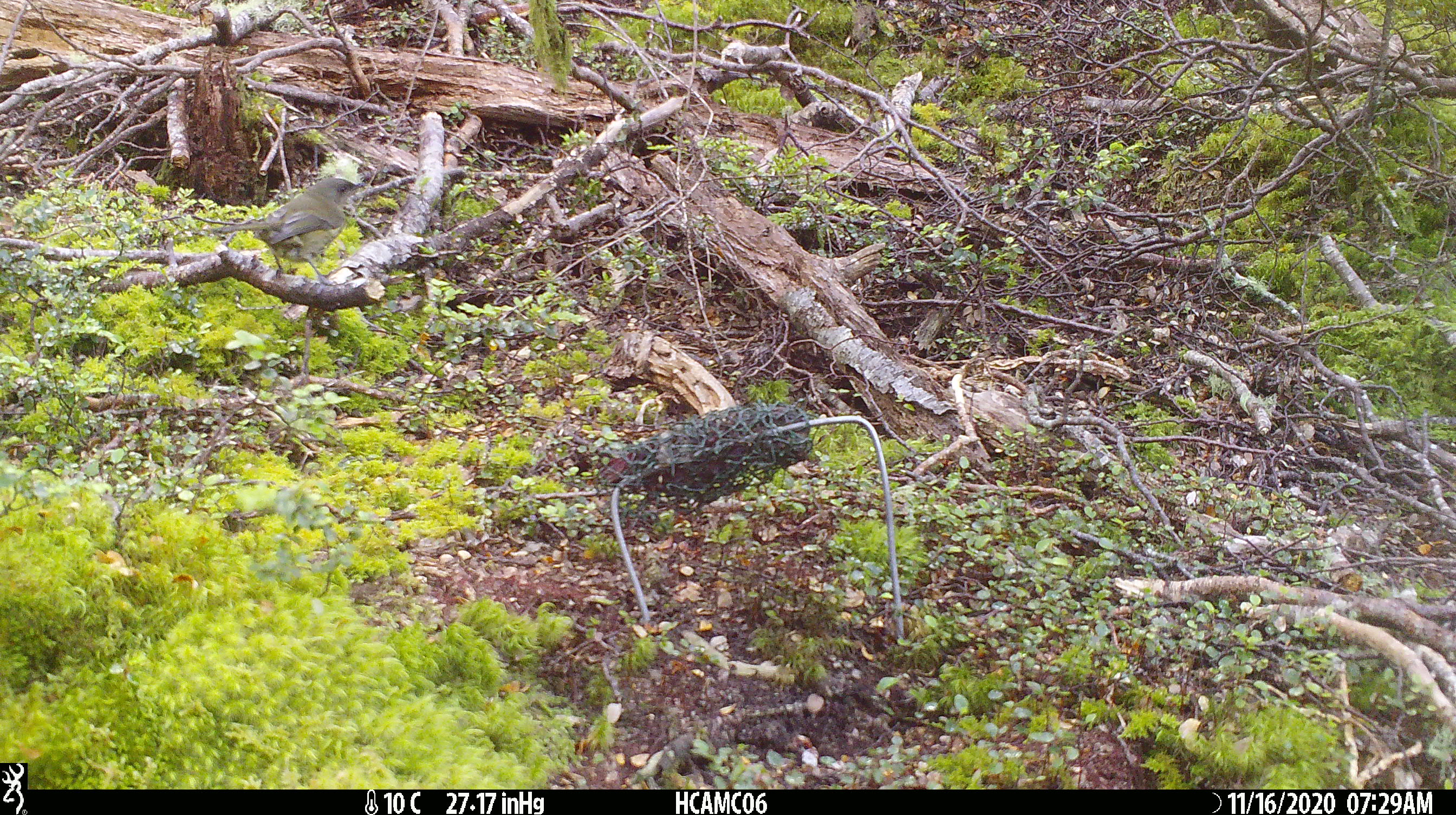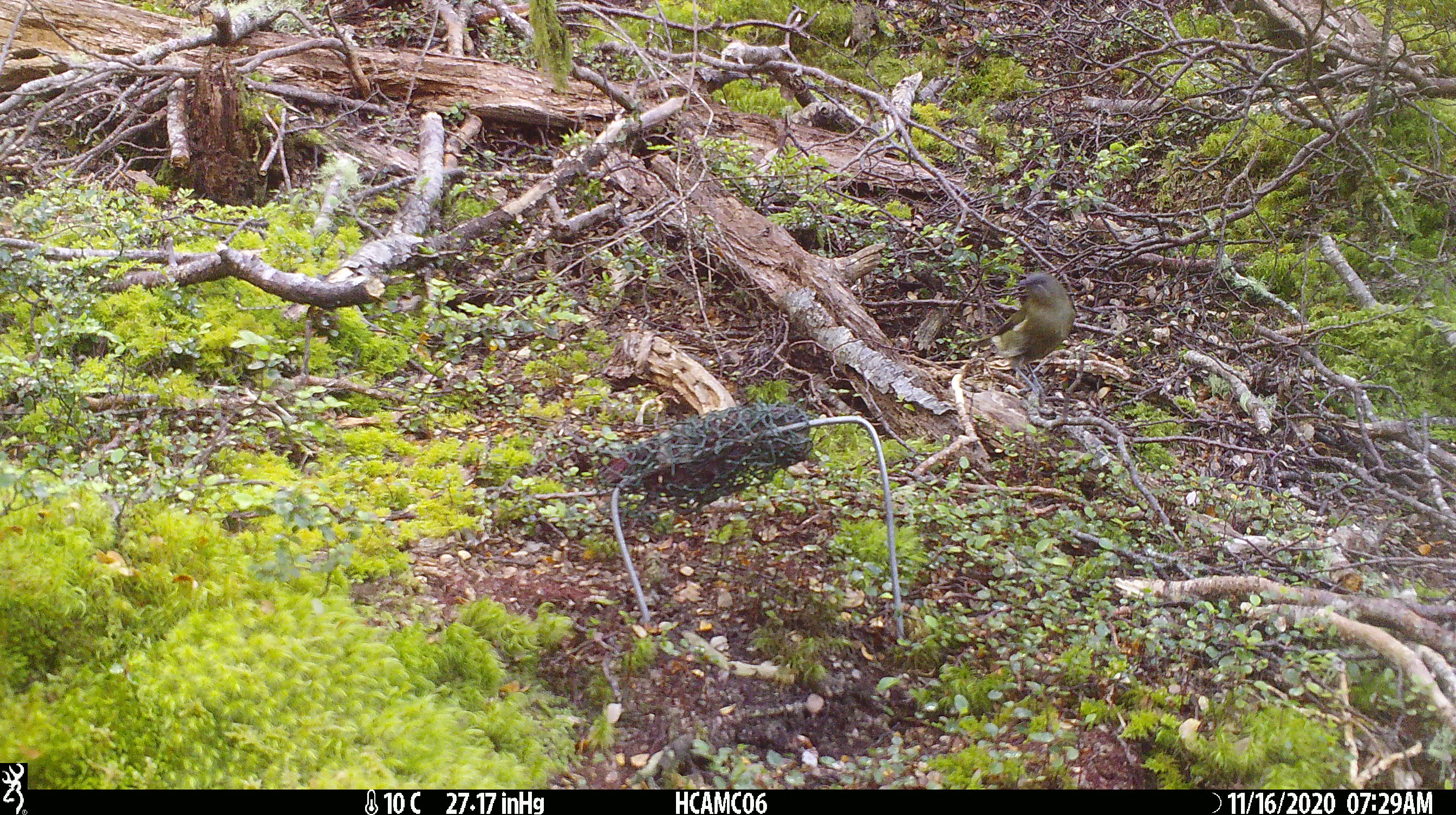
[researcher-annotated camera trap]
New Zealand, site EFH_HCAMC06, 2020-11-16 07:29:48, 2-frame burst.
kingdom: Animalia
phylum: Chordata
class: Aves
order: Passeriformes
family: Meliphagidae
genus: Anthornis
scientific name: Anthornis melanura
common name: new zealand bellbird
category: bellbird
Bellbird (new zealand bellbird) (Anthornis melanura).